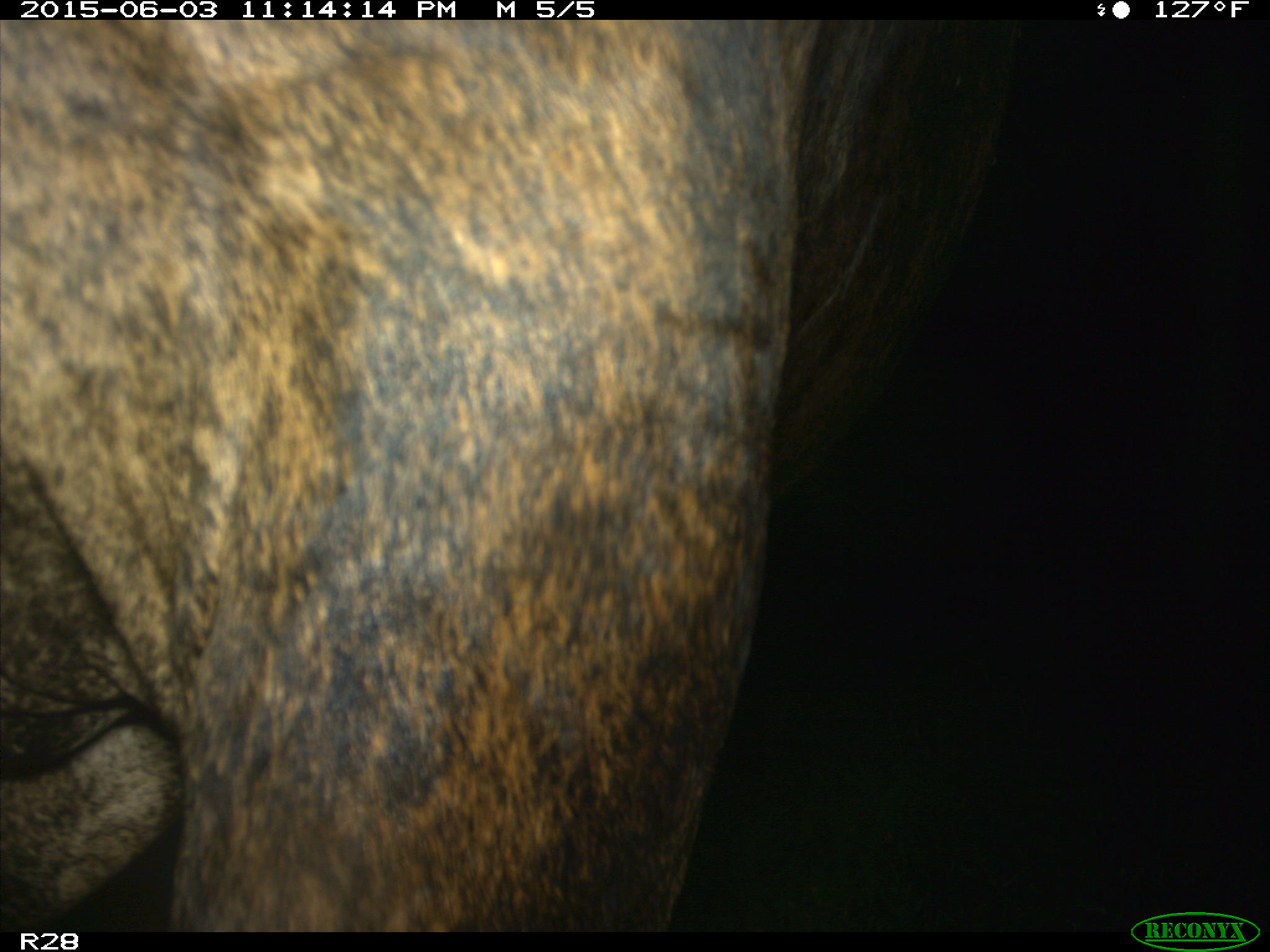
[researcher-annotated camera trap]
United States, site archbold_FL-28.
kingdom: Animalia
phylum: Chordata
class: Mammalia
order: Artiodactyla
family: Bovidae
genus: Bos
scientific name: Bos taurus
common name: domestic cow